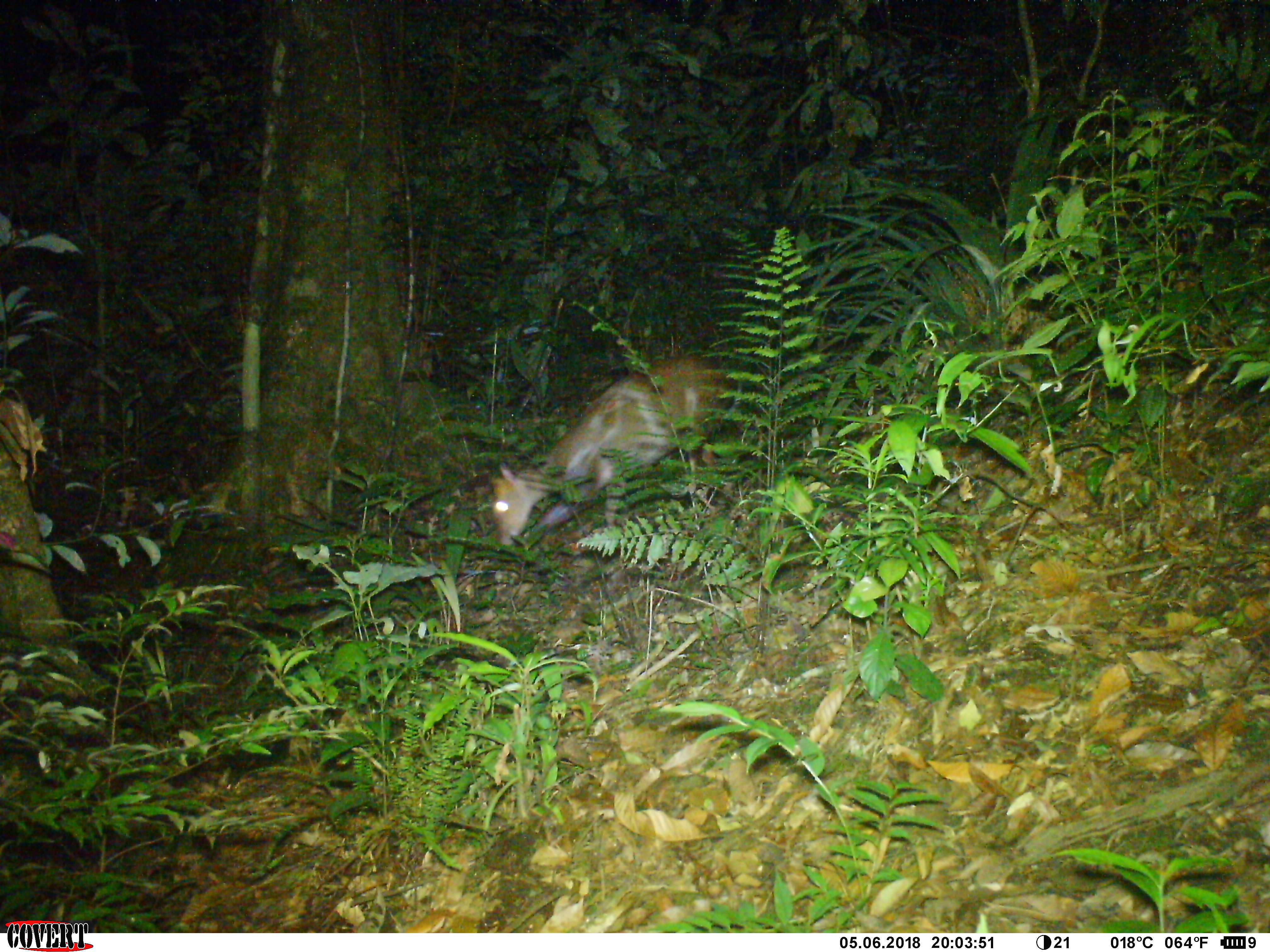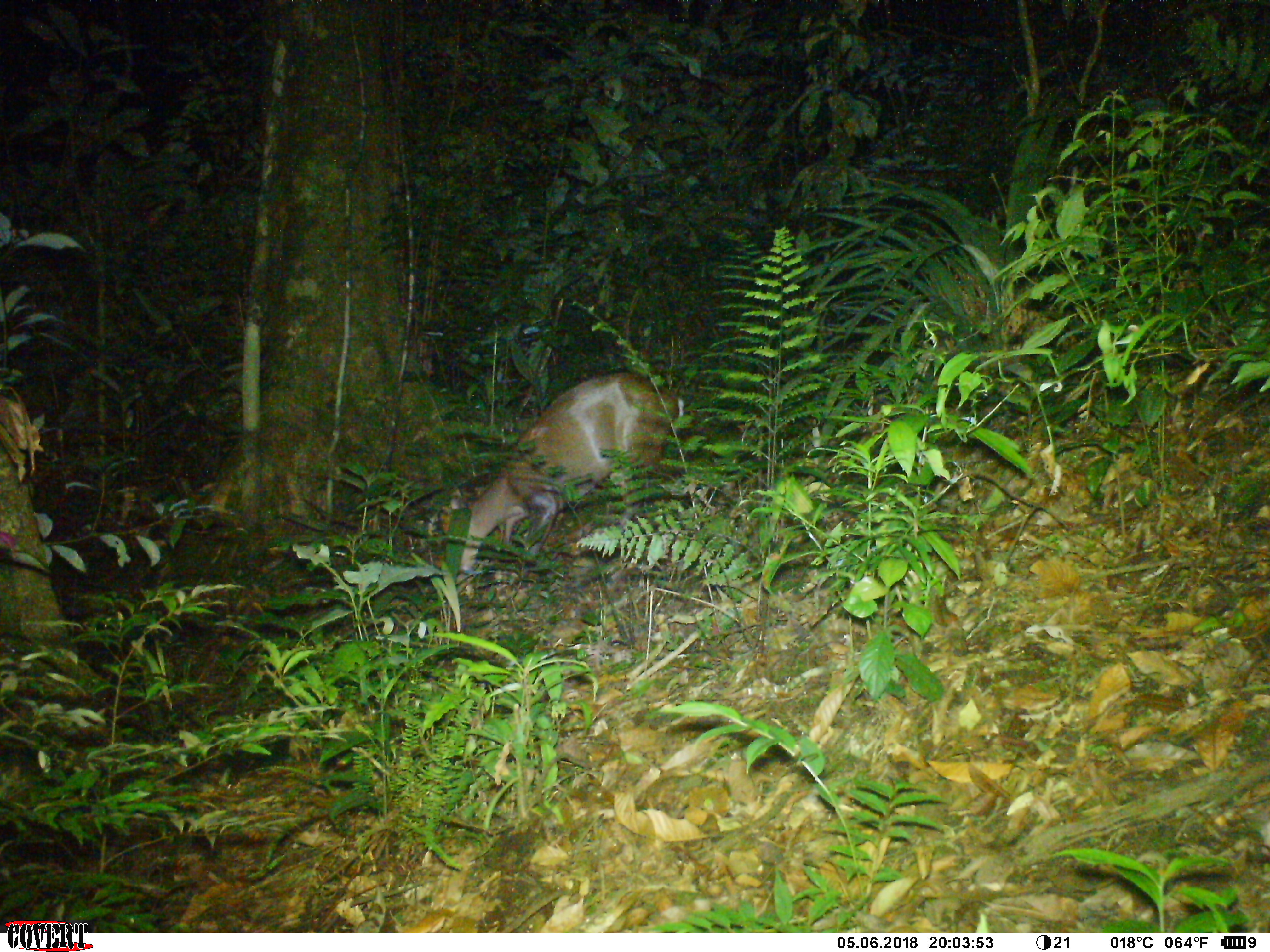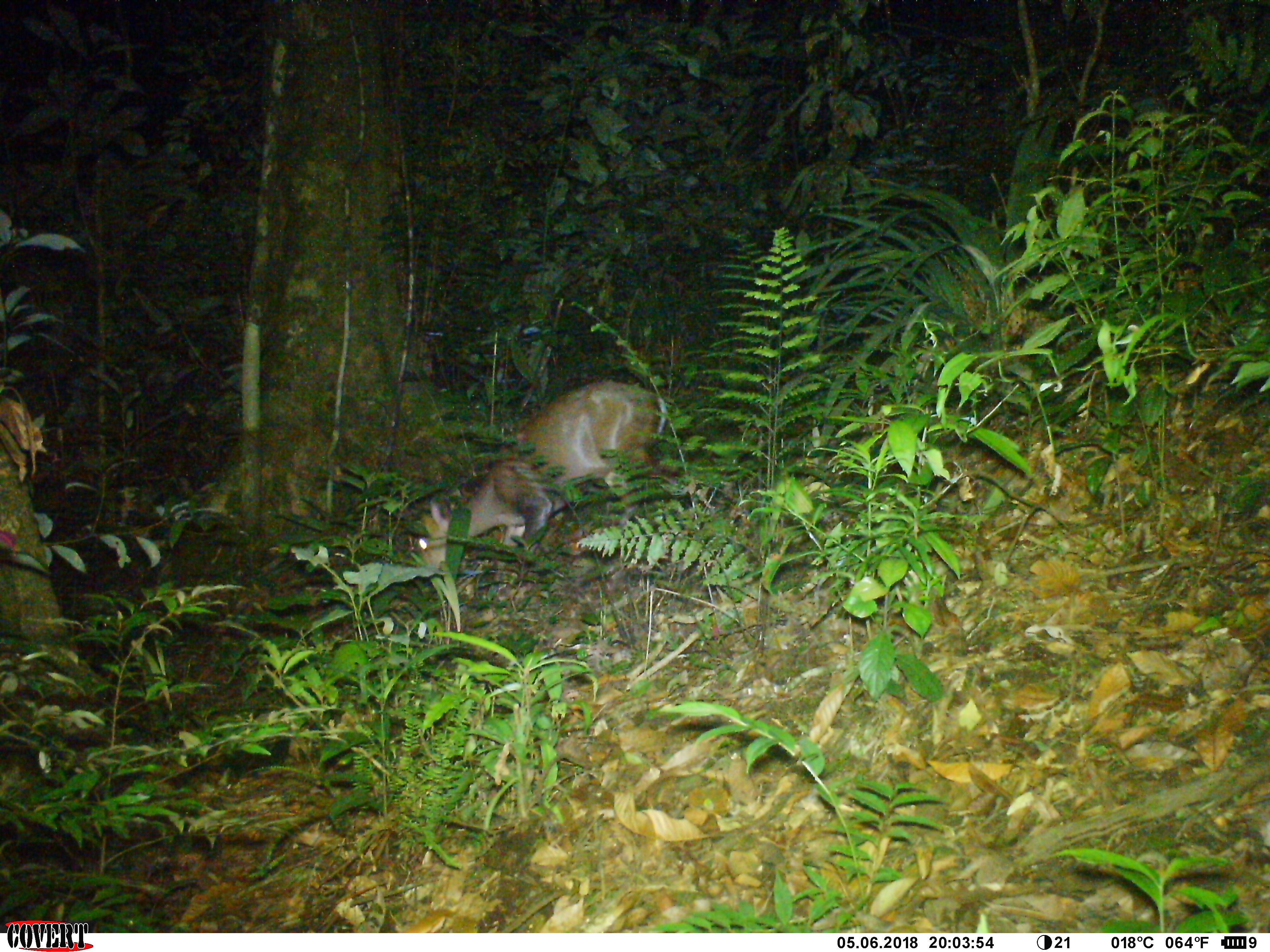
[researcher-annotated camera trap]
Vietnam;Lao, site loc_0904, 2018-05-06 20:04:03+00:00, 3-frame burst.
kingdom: Animalia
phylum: Chordata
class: Mammalia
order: Artiodactyla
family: Cervidae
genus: Muntiacus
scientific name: Muntiacus rooseveltorum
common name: roosevelt's muntjac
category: roosevelts muntjac group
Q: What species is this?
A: Roosevelts muntjac group (roosevelt's muntjac) (Muntiacus rooseveltorum).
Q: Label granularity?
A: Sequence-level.